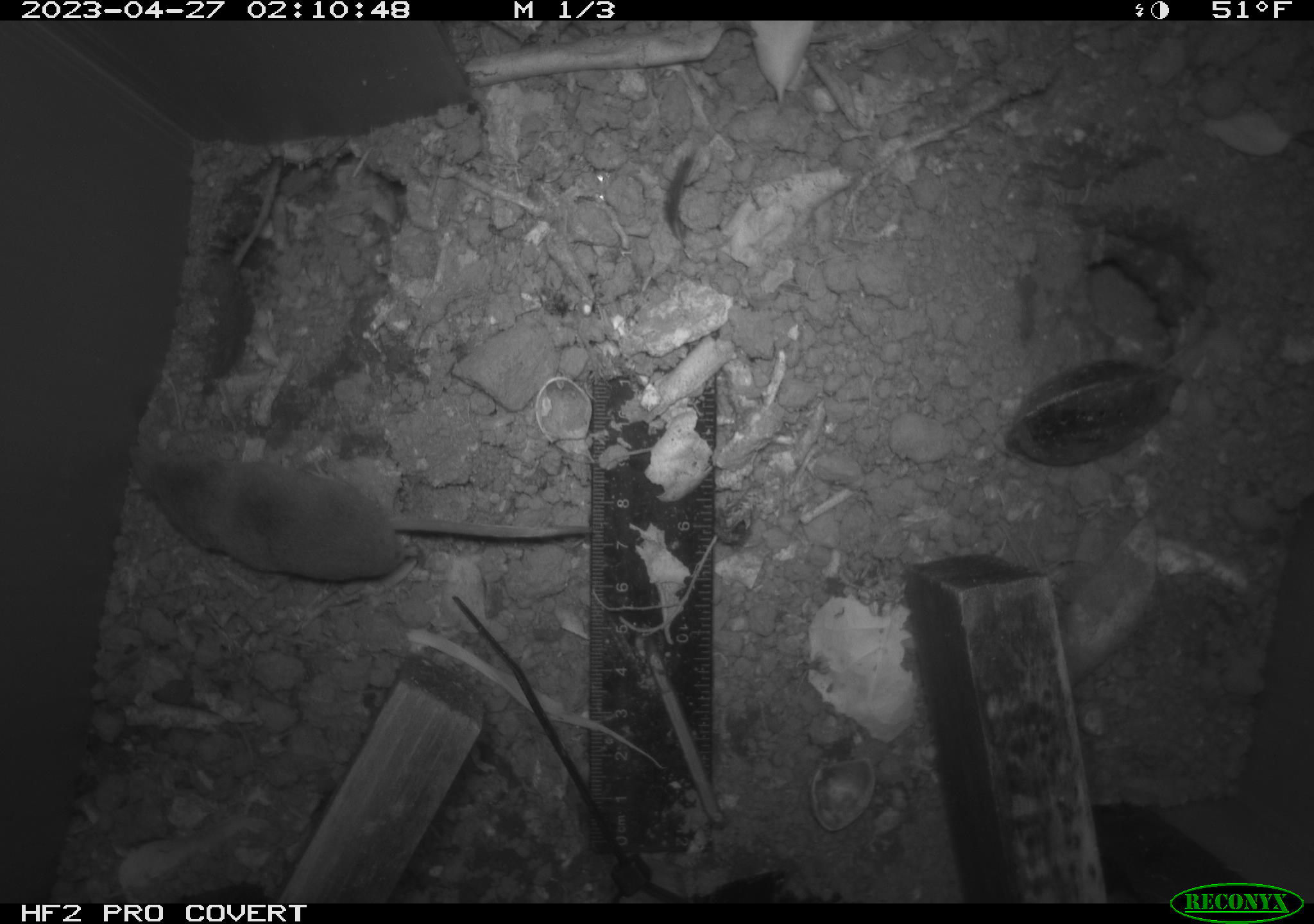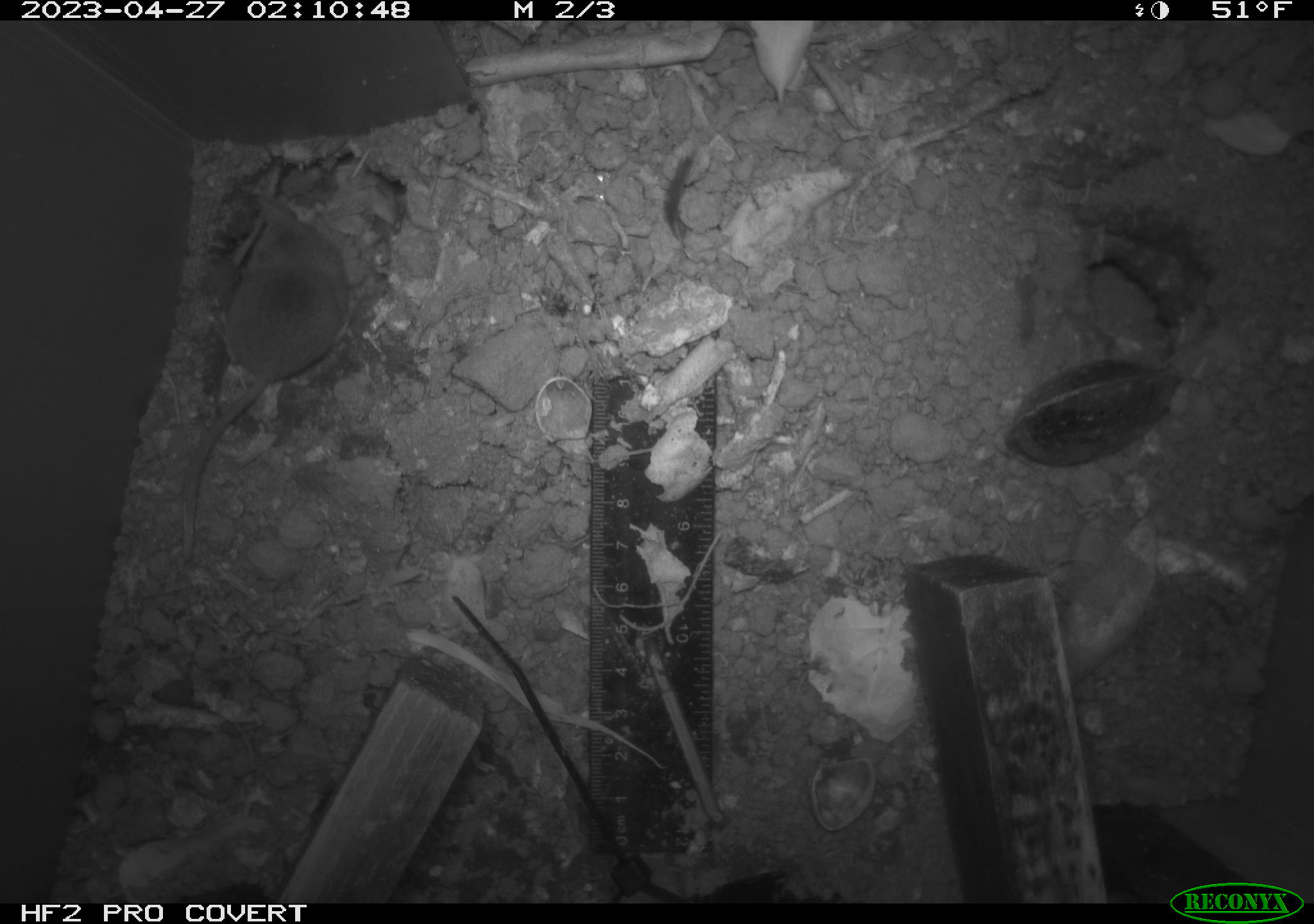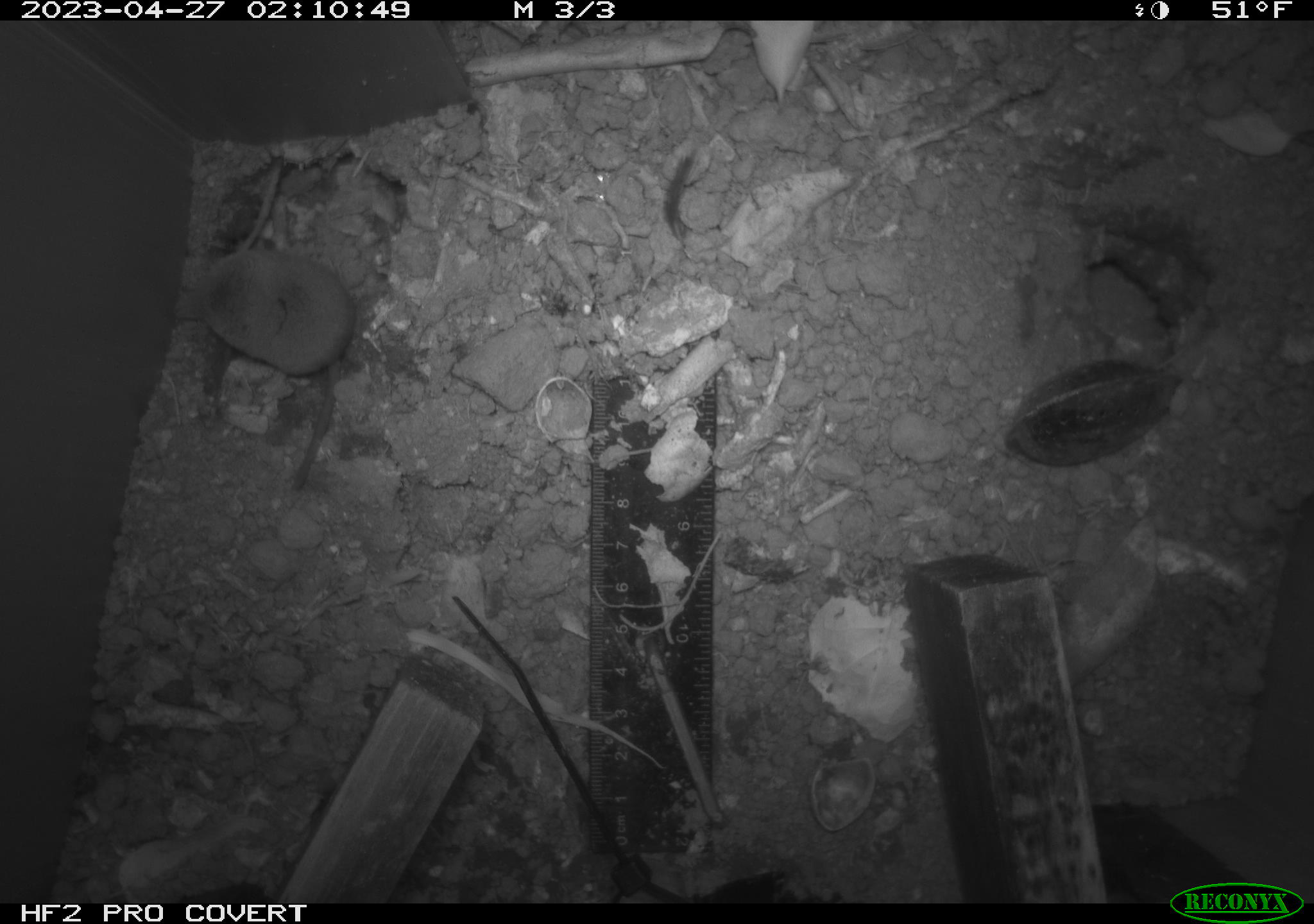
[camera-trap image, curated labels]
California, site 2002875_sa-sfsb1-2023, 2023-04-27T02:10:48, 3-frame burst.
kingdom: Animalia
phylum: Chordata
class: Mammalia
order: Eulipotyphla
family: Soricidae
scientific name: Soricidae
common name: shrews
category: soricidae family